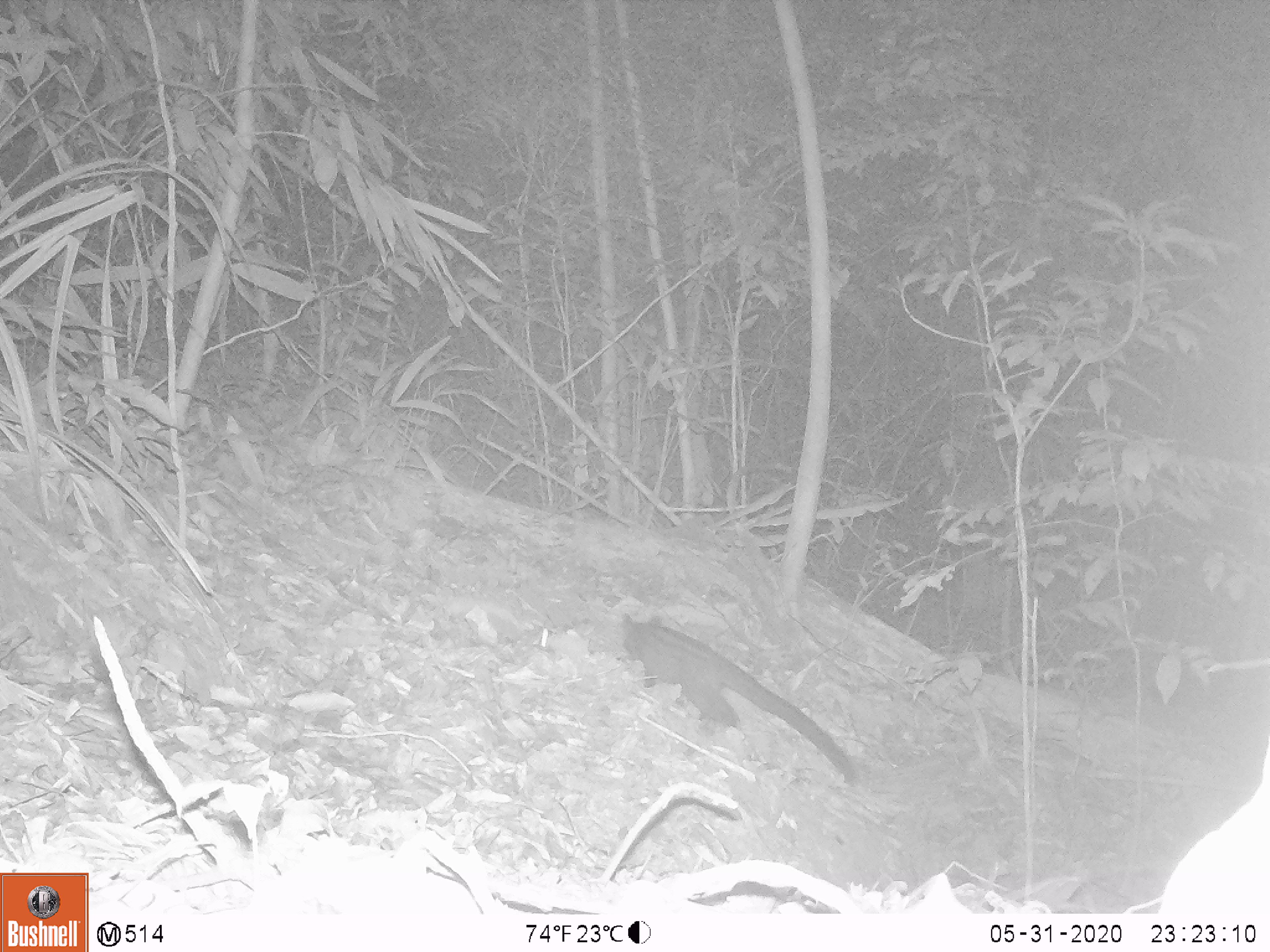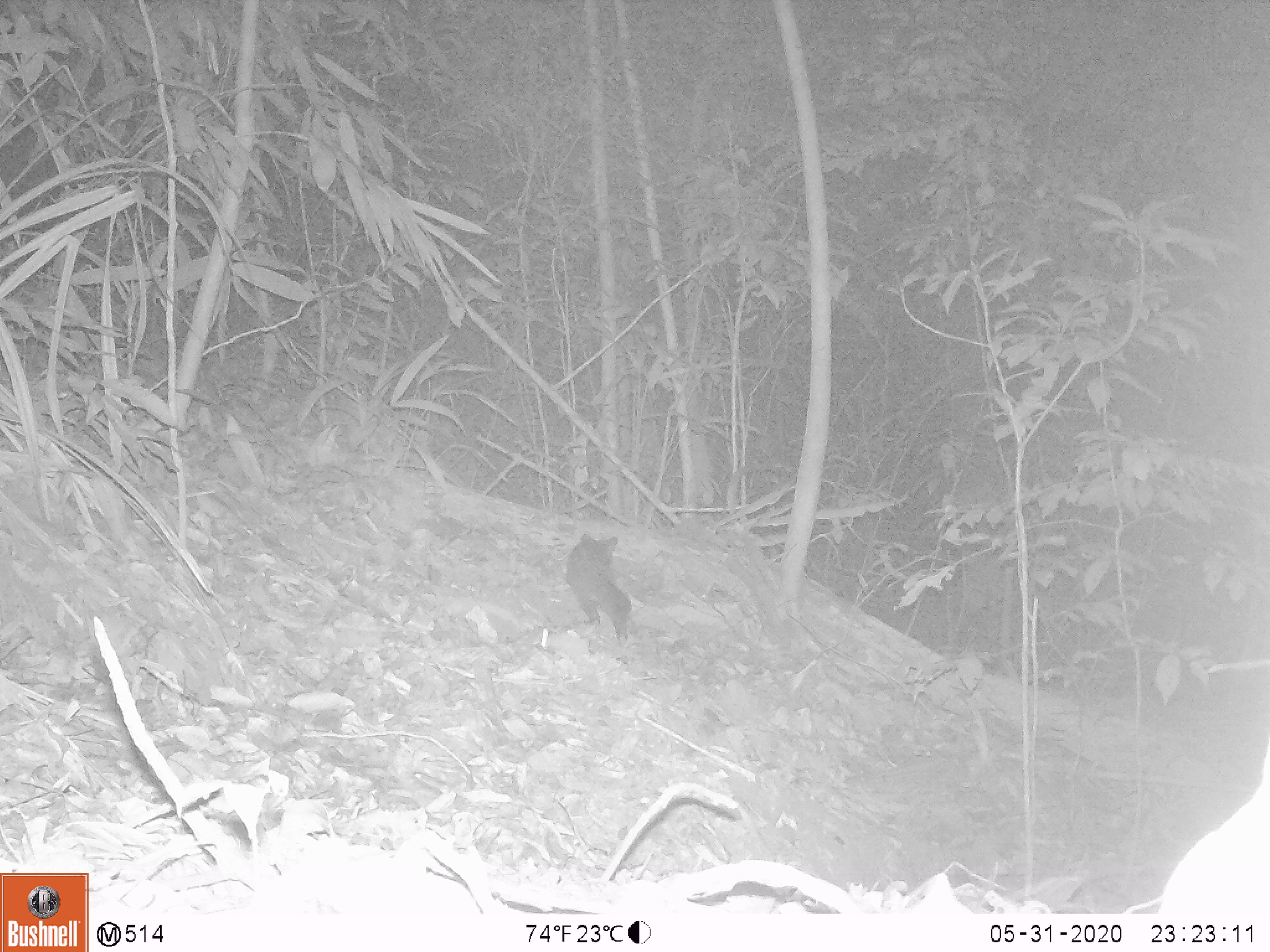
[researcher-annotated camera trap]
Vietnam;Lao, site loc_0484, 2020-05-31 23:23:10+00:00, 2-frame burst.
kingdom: Animalia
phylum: Chordata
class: Mammalia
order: Carnivora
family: Viverridae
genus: Paradoxurus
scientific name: Paradoxurus hermaphroditus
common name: common palm civet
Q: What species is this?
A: Common palm civet (Paradoxurus hermaphroditus).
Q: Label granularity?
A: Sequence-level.